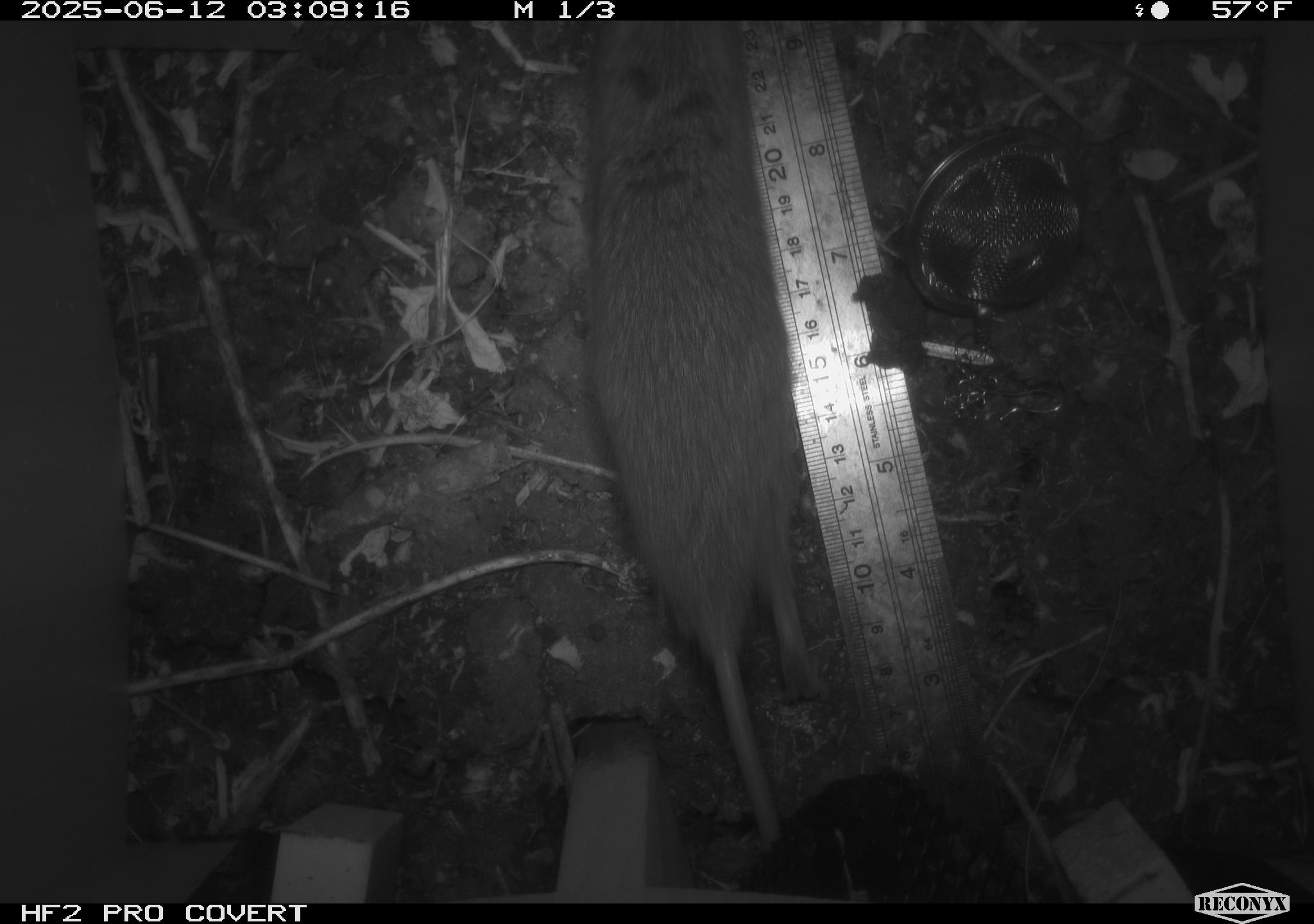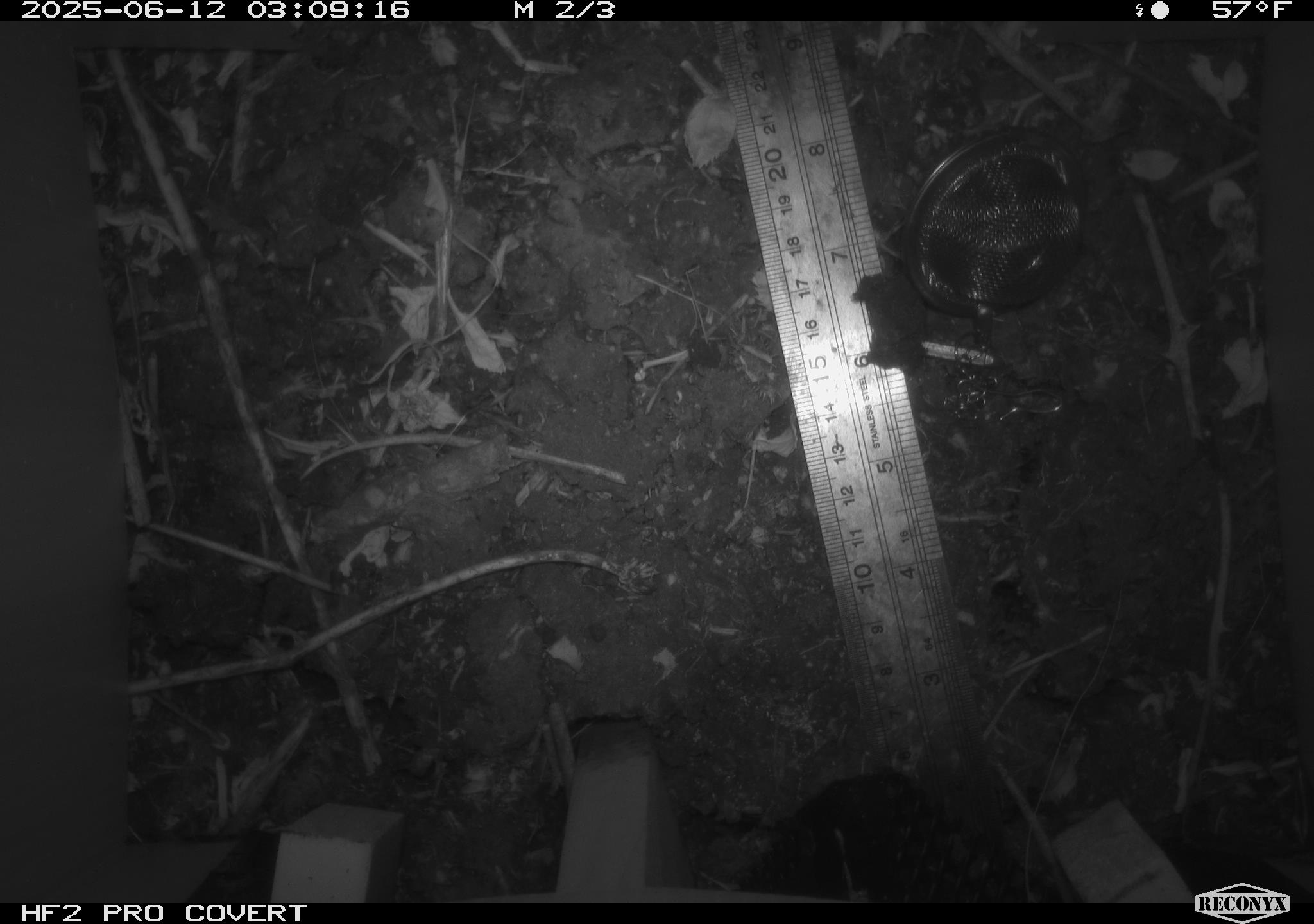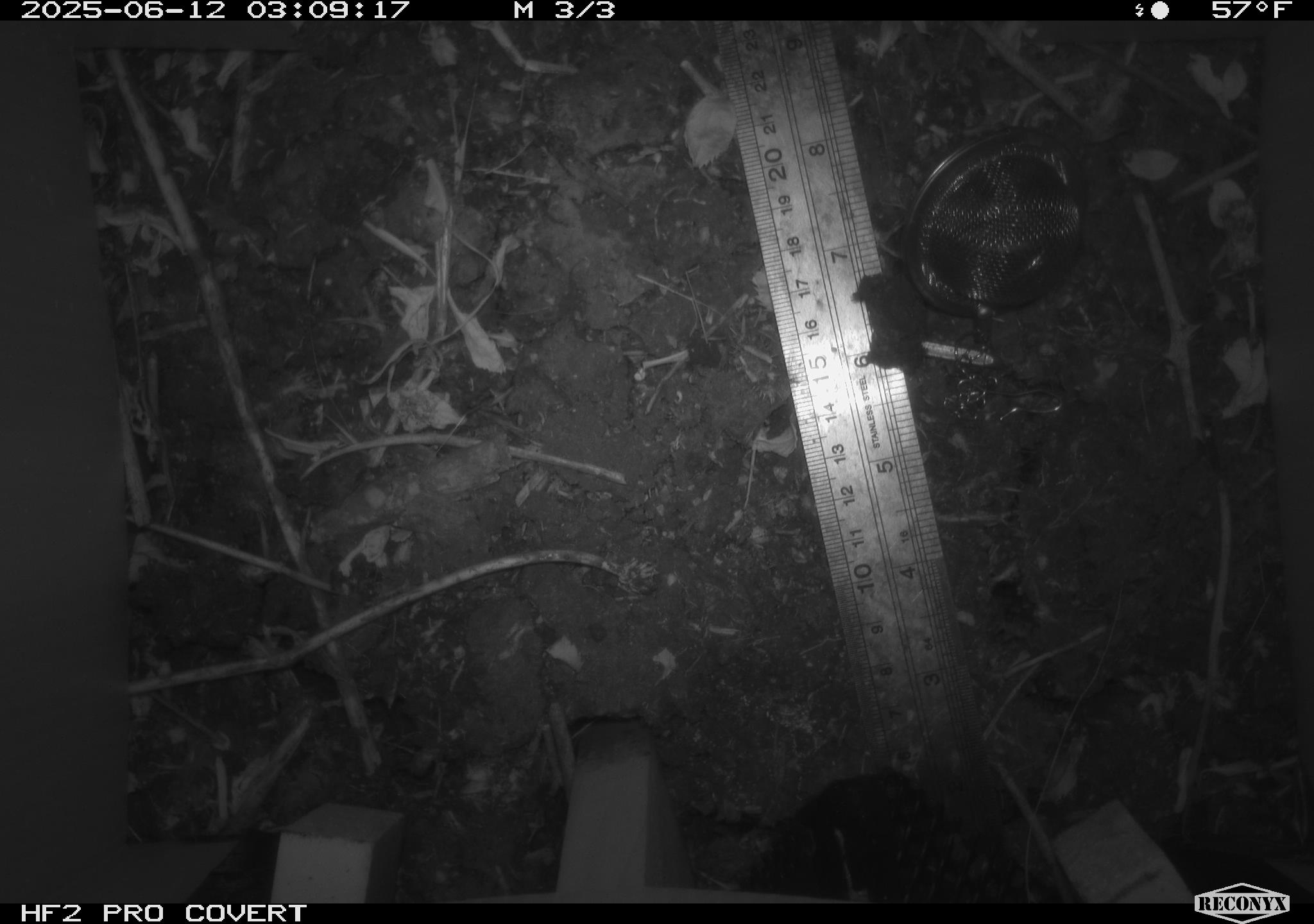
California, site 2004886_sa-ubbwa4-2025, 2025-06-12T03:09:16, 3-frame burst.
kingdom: Animalia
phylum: Chordata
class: Mammalia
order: Rodentia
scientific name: Rodentia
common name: rodent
Rodent (Rodentia).